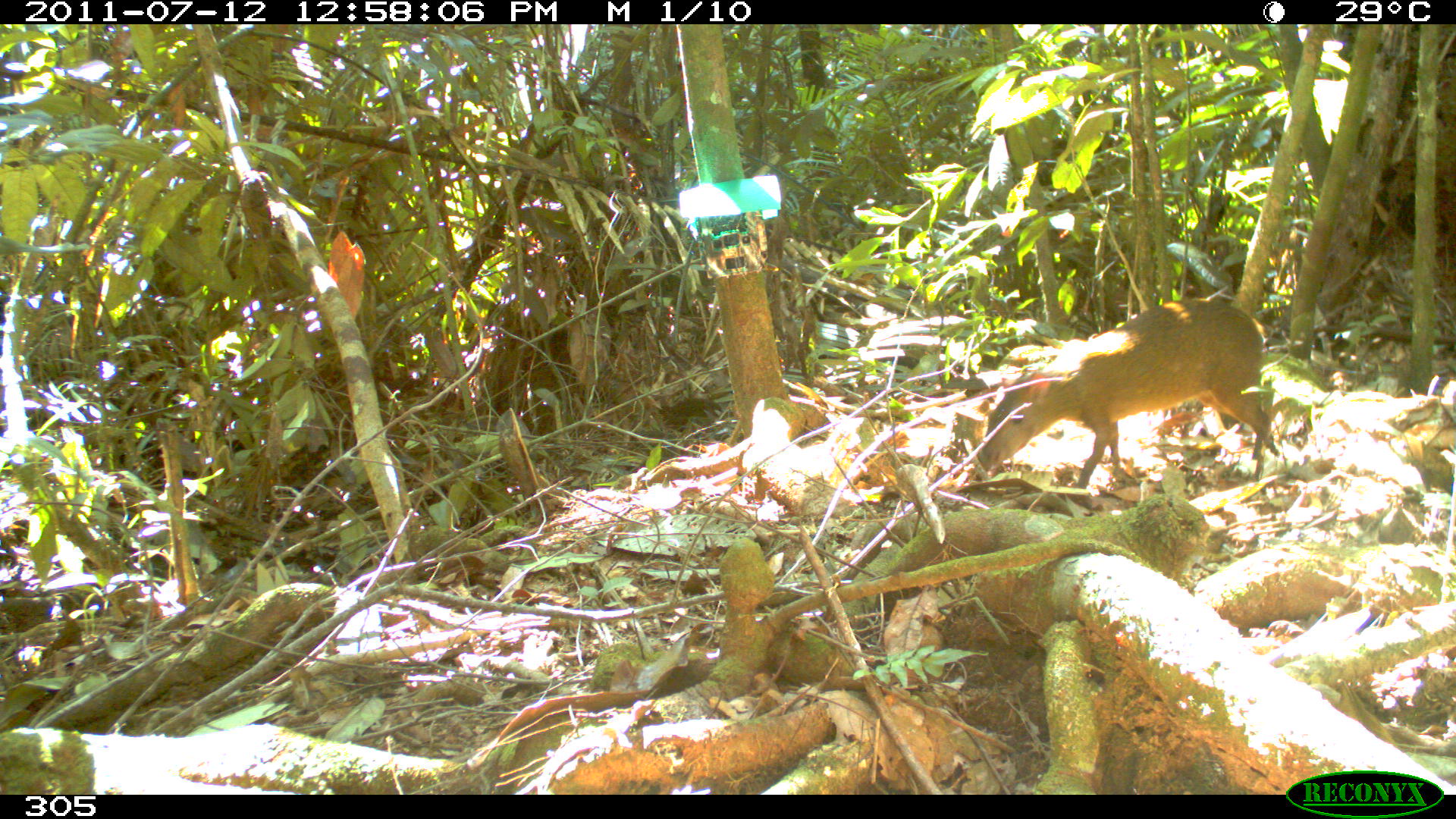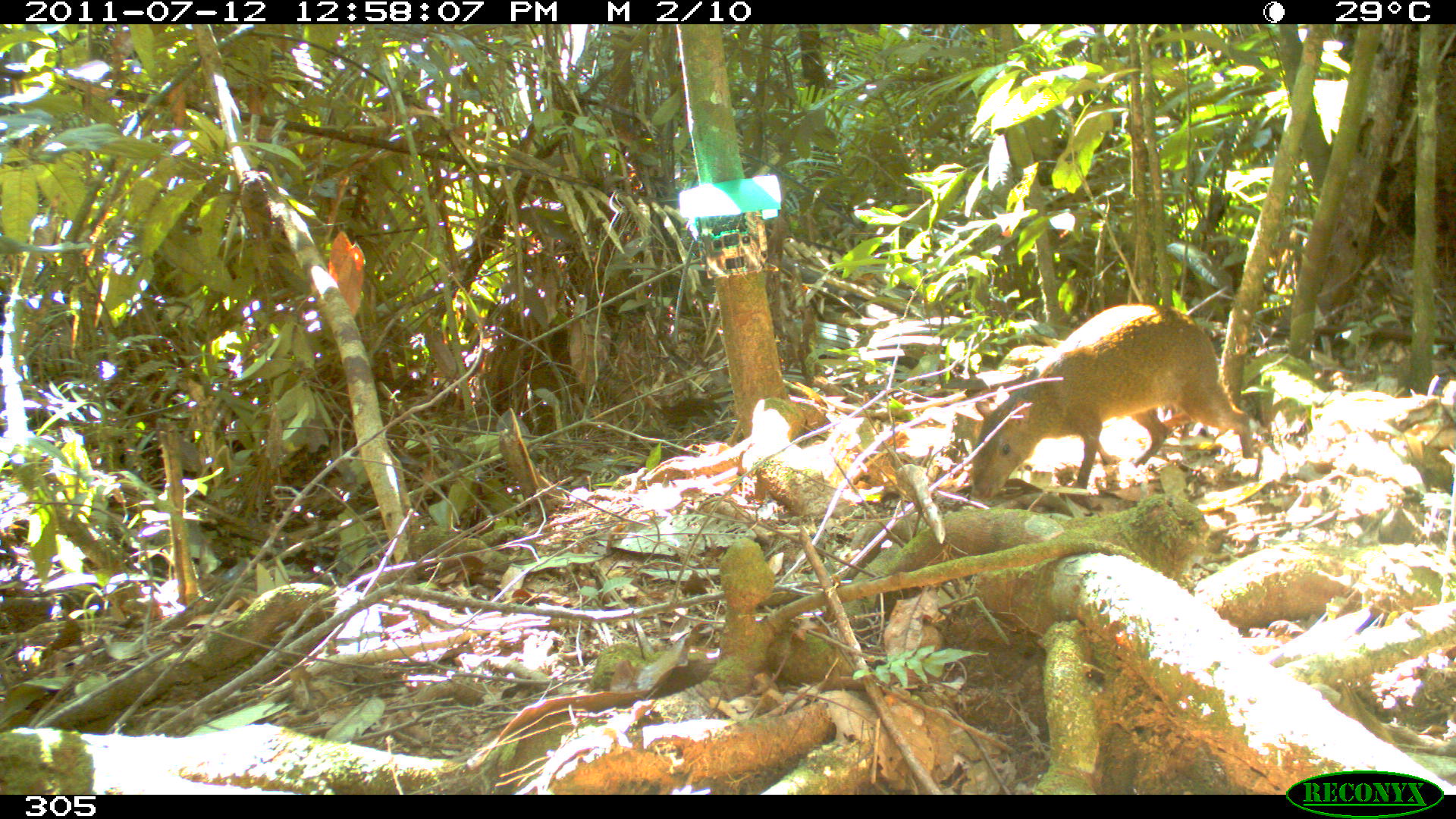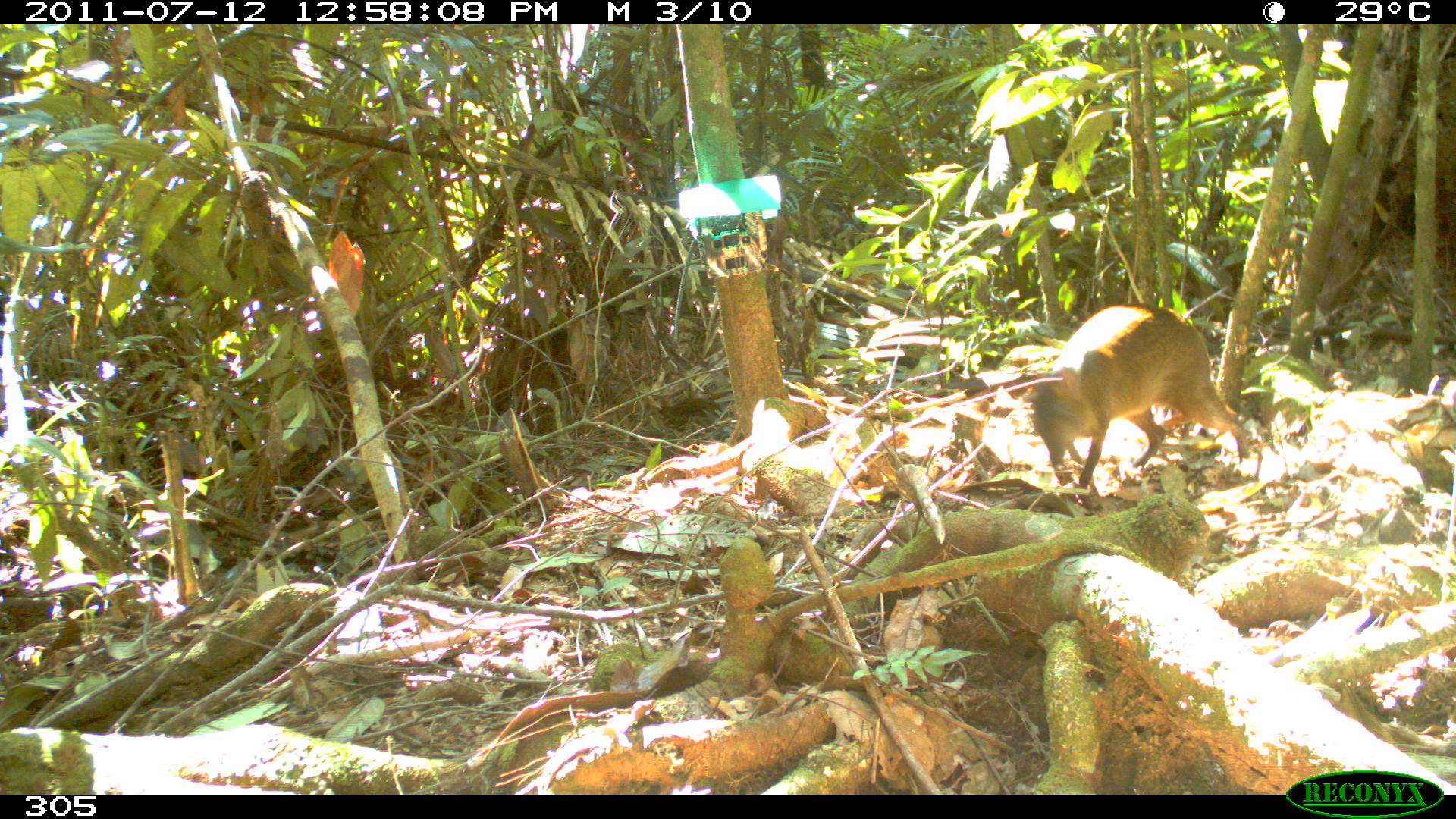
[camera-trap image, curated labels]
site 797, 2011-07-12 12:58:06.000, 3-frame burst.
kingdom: Animalia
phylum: Chordata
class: Mammalia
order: Rodentia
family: Dasyproctidae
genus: Dasyprocta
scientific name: Dasyprocta punctata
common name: central american agouti